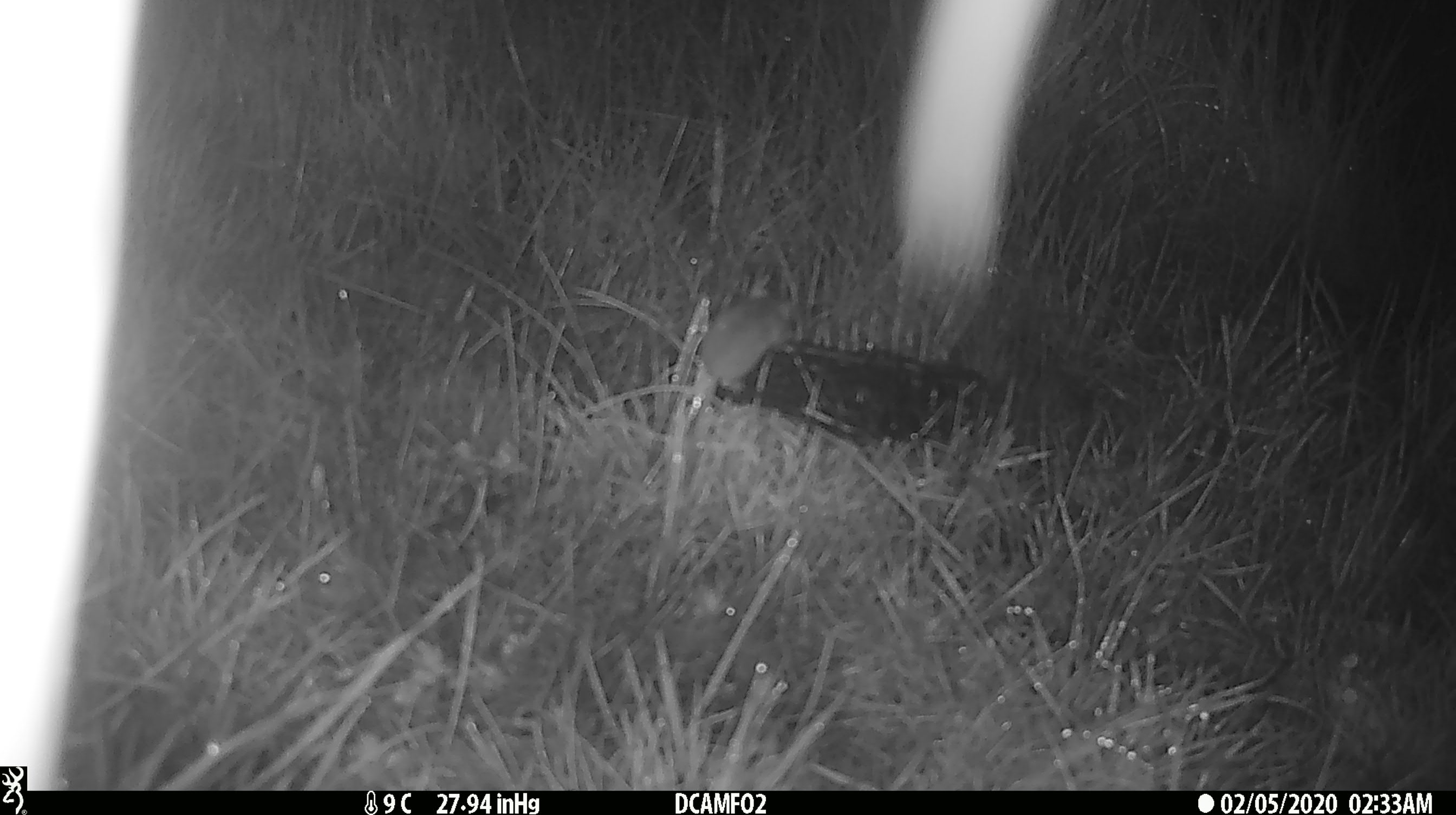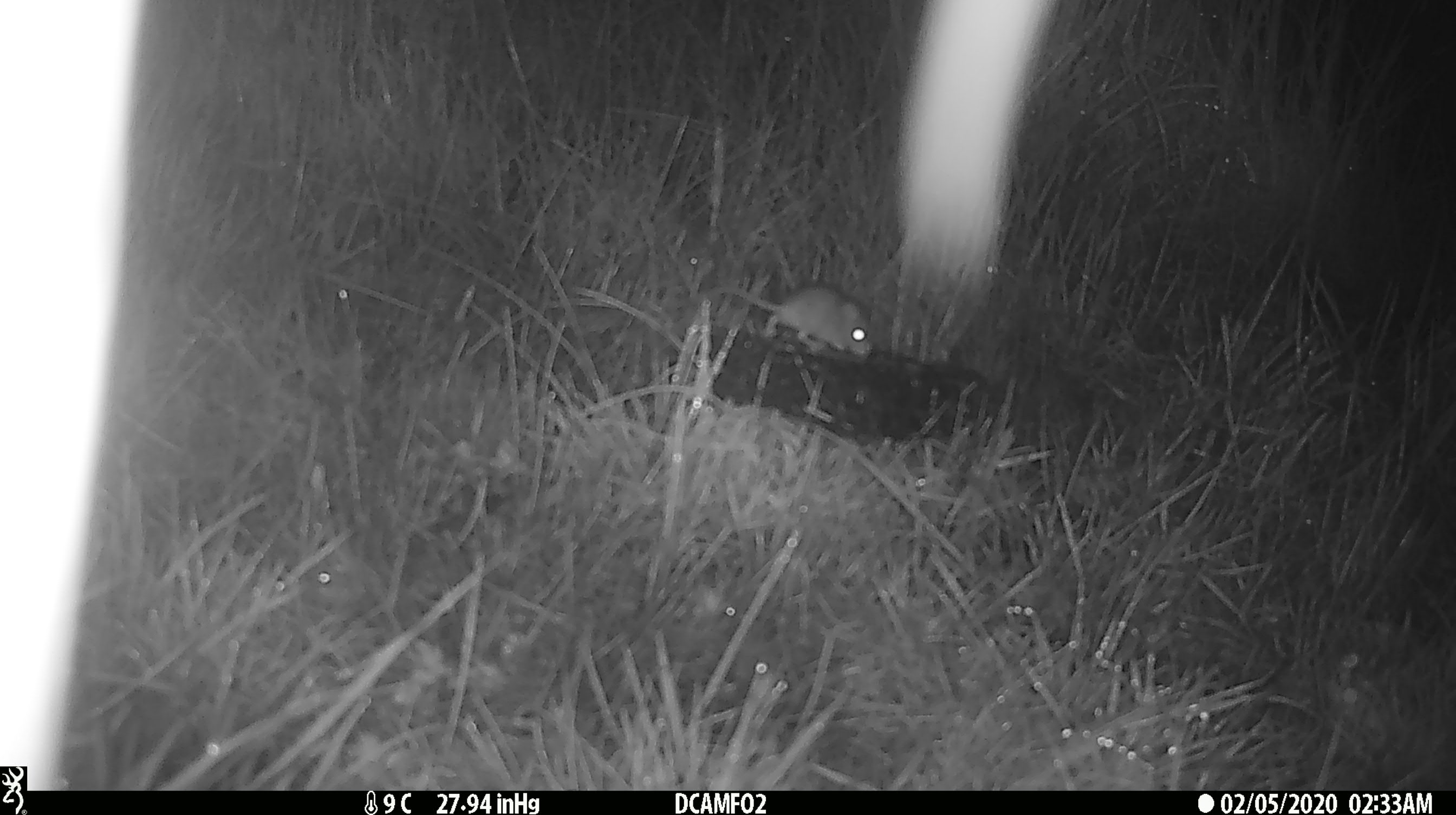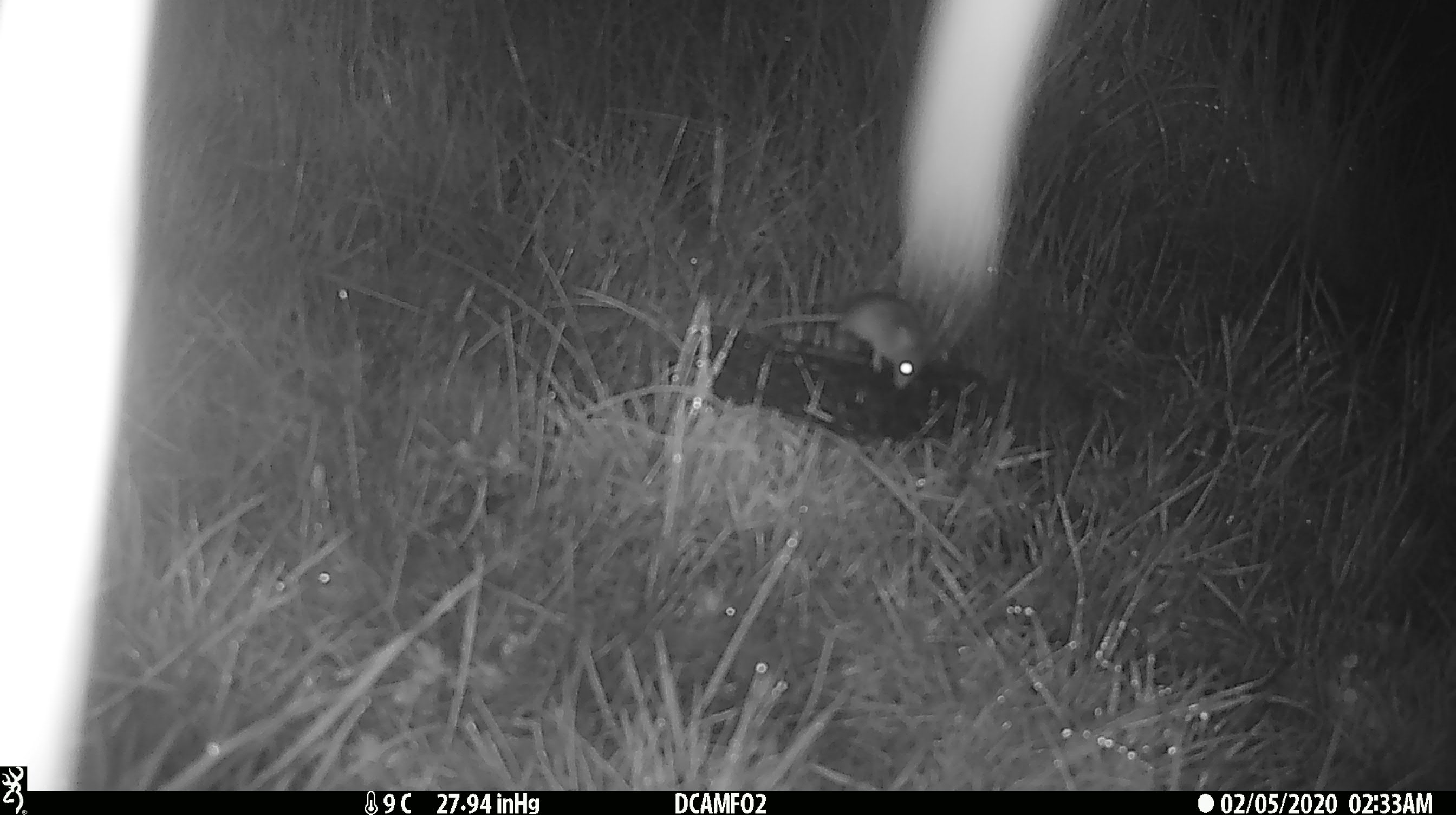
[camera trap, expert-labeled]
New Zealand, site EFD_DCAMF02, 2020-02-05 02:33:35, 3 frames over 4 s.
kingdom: Animalia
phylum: Chordata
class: Mammalia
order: Rodentia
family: Muridae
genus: Mus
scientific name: Mus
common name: mouse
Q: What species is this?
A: Mouse (Mus).